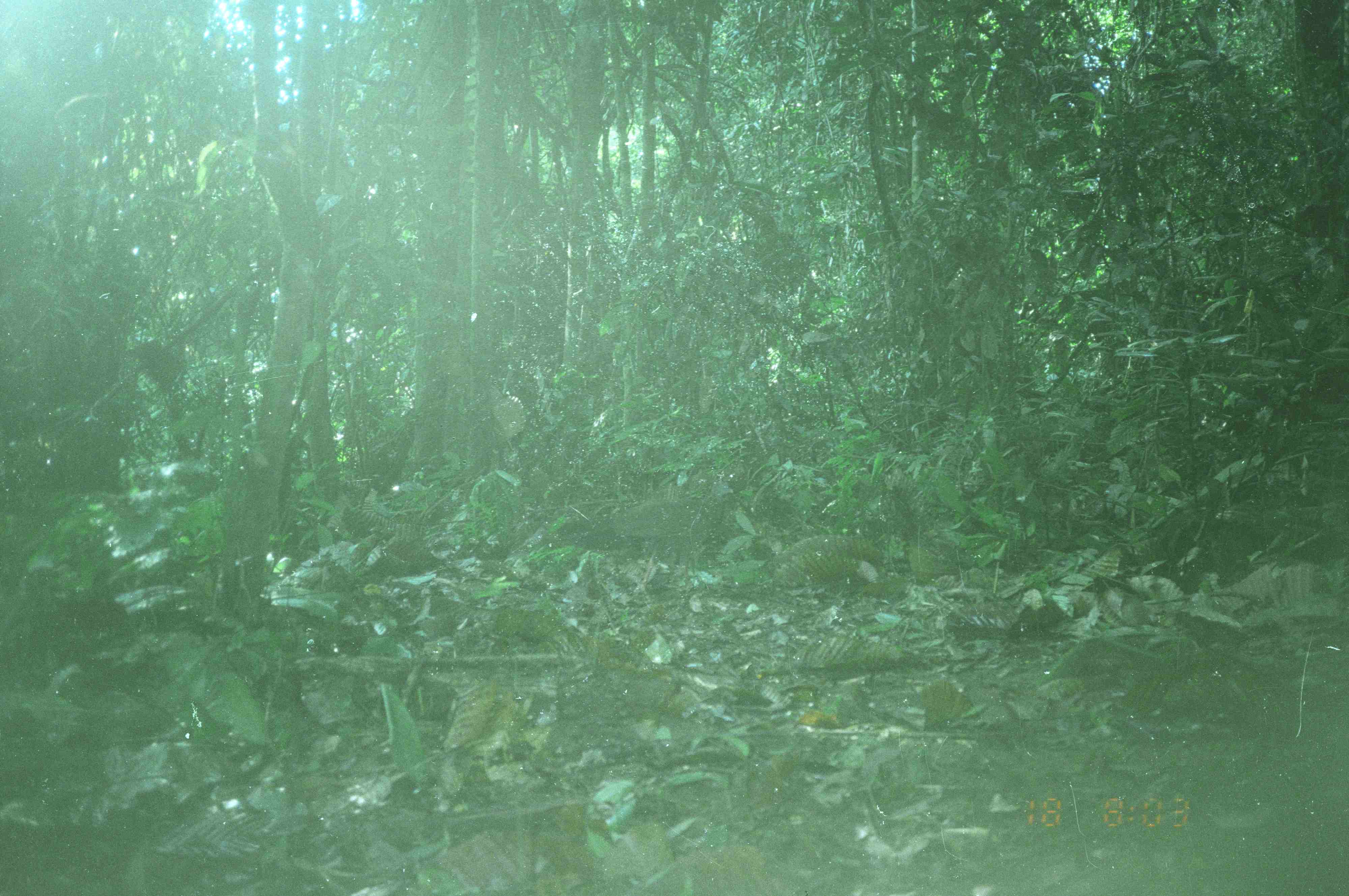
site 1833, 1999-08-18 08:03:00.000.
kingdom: Animalia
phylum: Chordata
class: Aves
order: Galliformes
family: Phasianidae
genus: Argusianus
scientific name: Argusianus argus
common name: great argus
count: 1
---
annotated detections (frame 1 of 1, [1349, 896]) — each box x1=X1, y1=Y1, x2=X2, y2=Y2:
argusianus argus: x1=555, y1=480, x2=734, y2=601